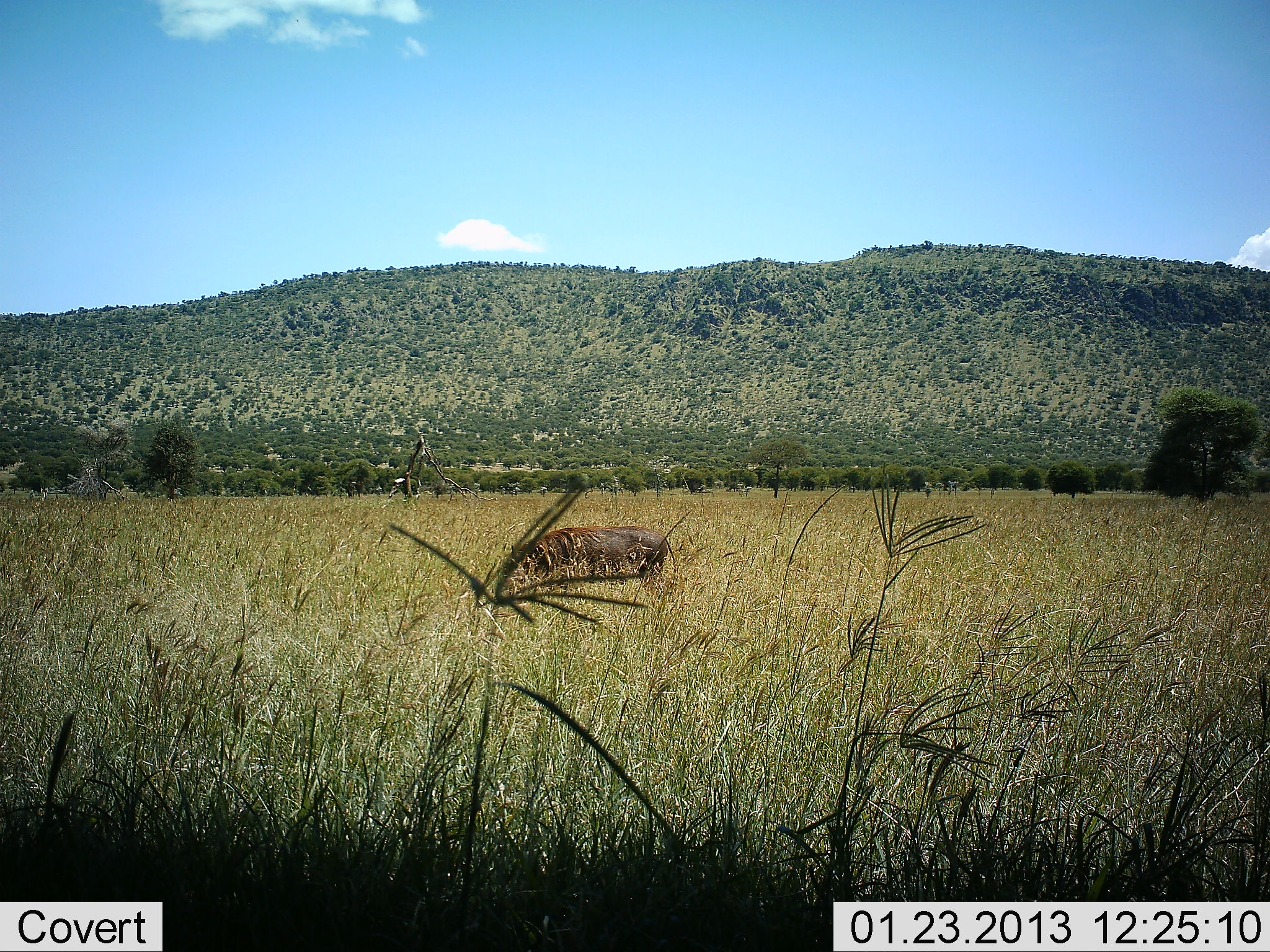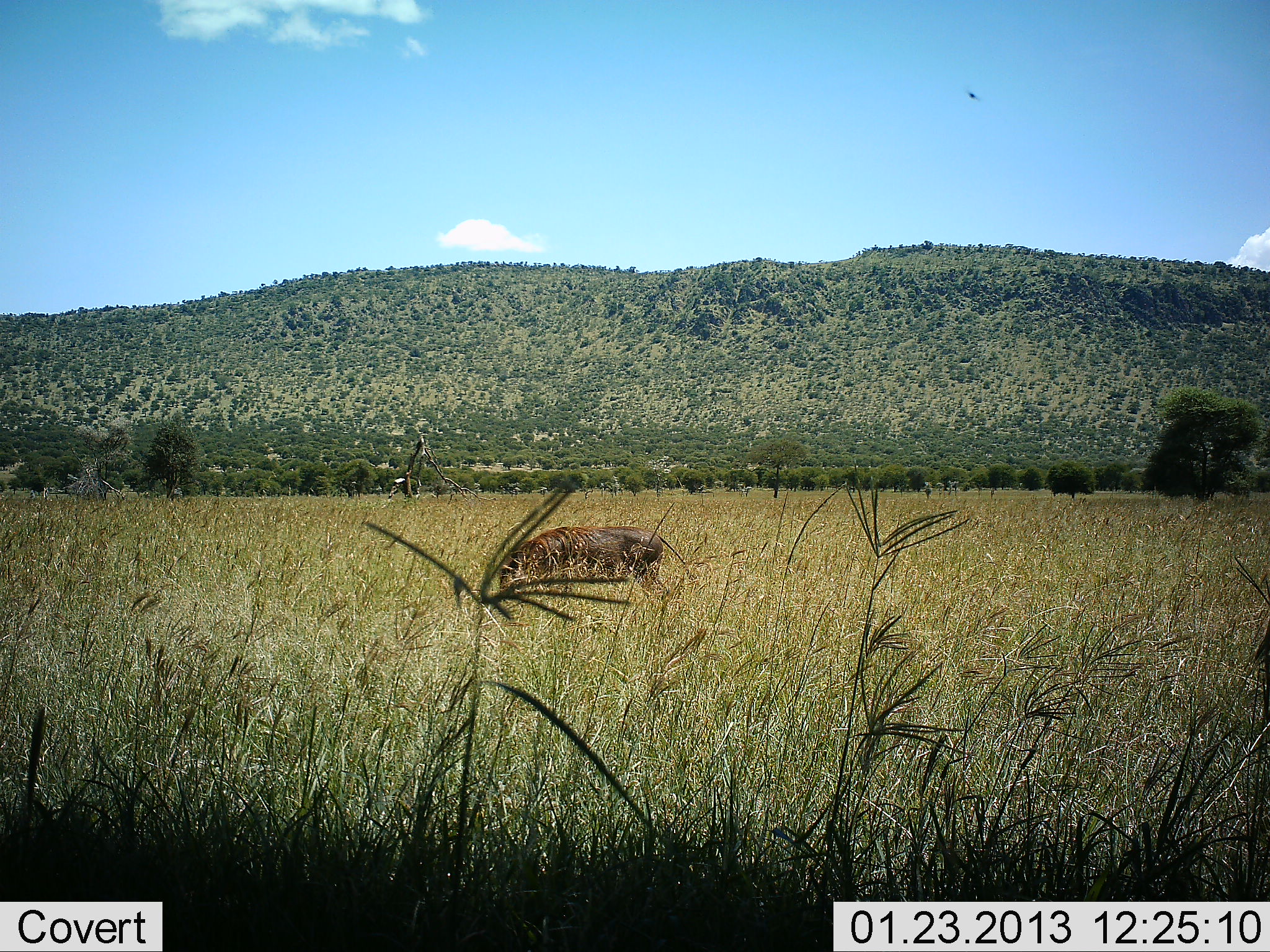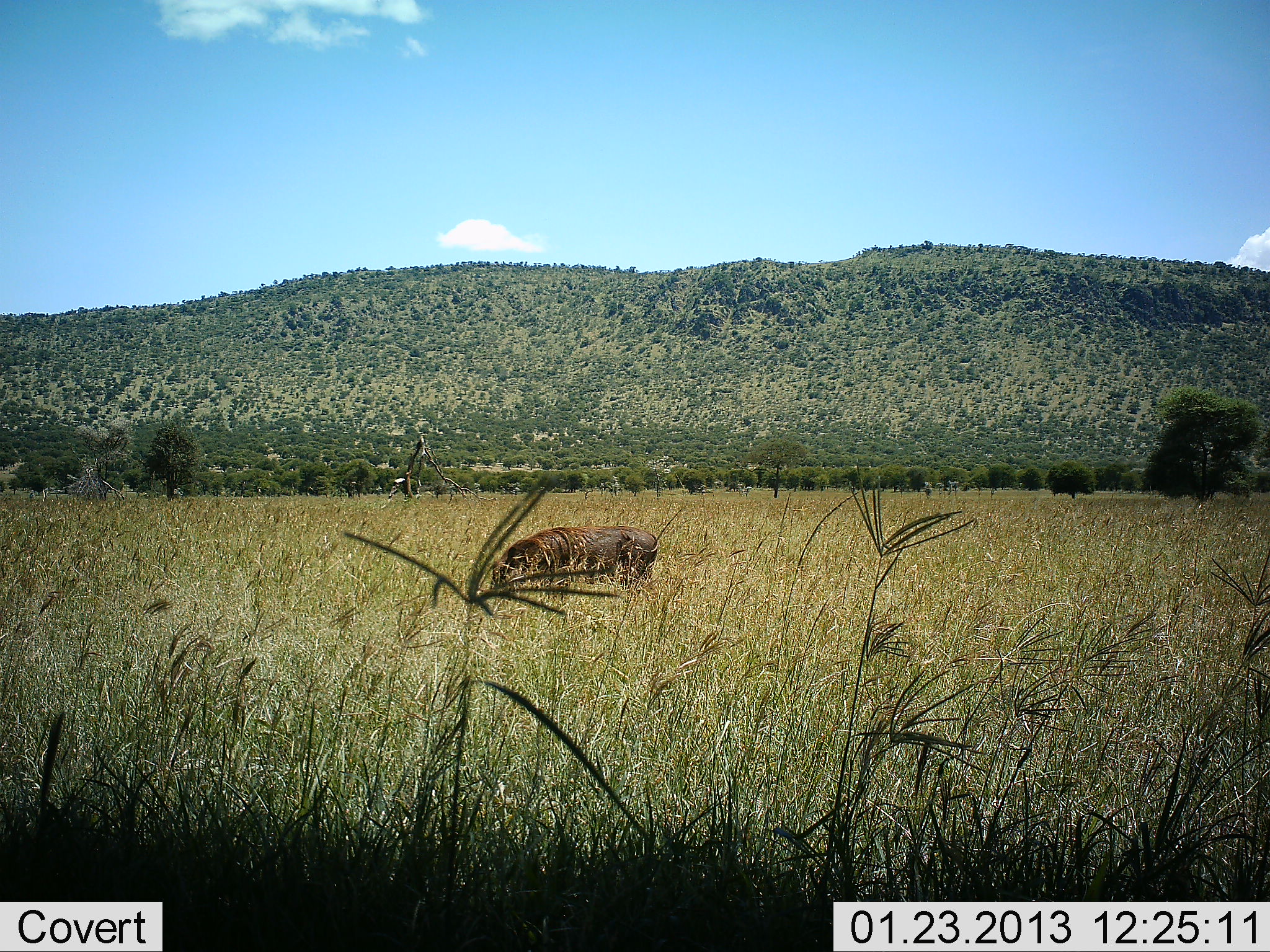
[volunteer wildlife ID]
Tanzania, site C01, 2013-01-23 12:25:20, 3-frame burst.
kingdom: Animalia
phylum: Chordata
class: Mammalia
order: Artiodactyla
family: Suidae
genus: Phacochoerus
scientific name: Phacochoerus africanus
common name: warthog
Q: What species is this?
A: Warthog (Phacochoerus africanus).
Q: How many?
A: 1.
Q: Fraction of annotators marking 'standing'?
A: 35%.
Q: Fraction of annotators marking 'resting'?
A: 0%.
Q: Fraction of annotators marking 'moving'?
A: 6%.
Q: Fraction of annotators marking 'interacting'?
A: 0%.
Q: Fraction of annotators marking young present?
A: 0%.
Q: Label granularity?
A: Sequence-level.